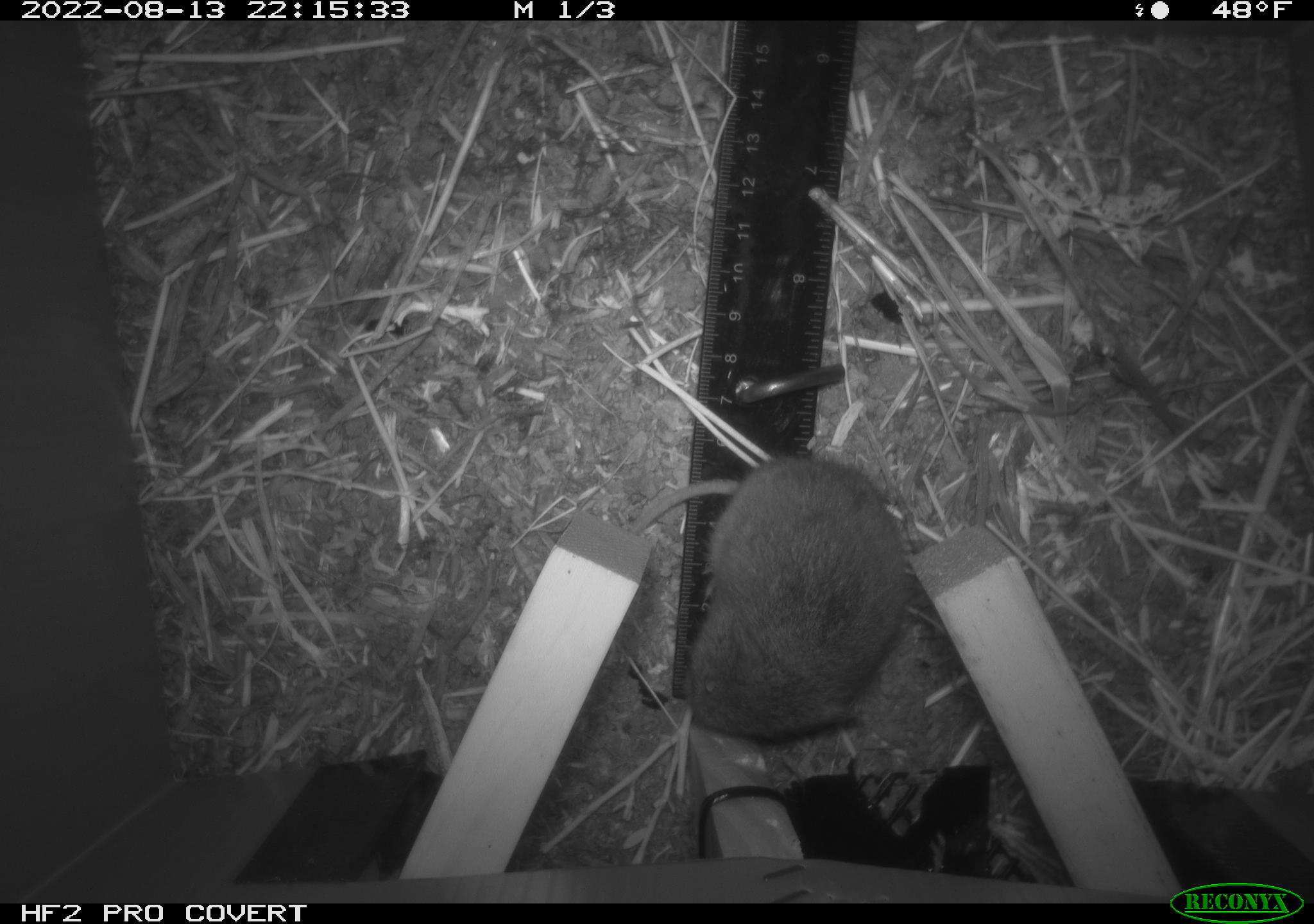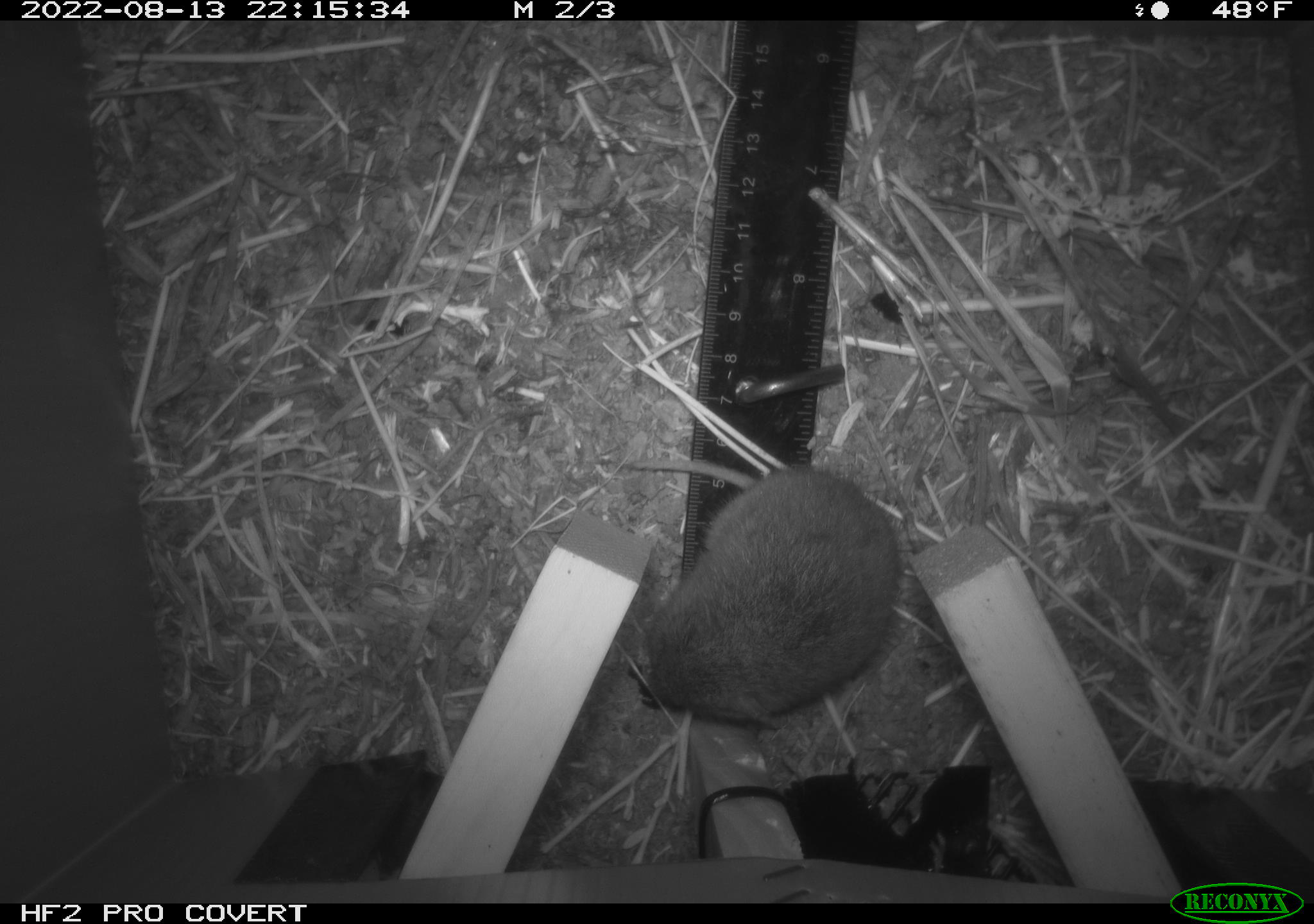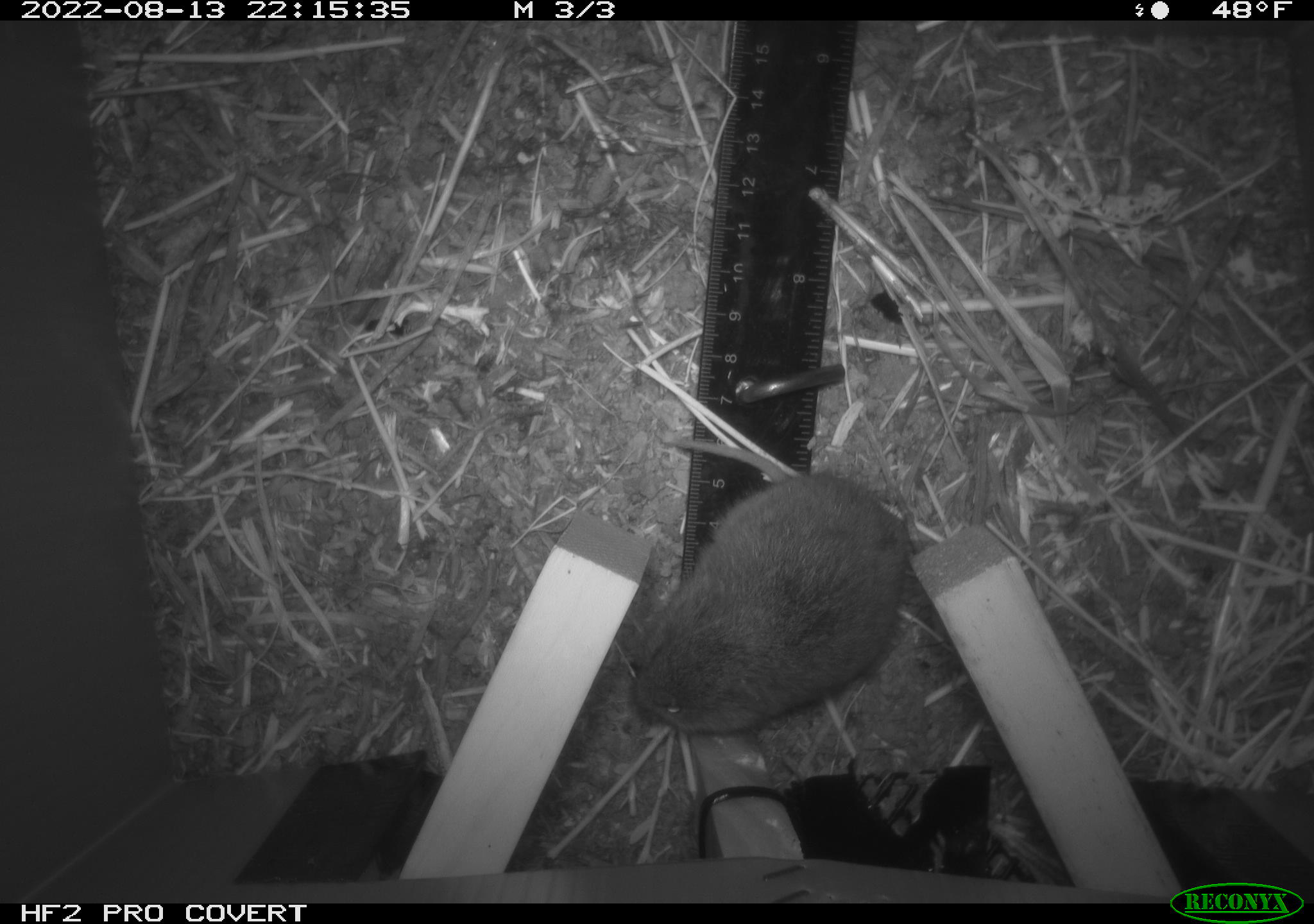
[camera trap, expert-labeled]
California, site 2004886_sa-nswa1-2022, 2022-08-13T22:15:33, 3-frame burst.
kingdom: Animalia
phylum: Chordata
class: Mammalia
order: Rodentia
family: Cricetidae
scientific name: Cricetidae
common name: hamsters, voles, lemmings, and allies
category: cricetidae family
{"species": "cricetidae family (hamsters, voles, lemmings, and allies) (Cricetidae)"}